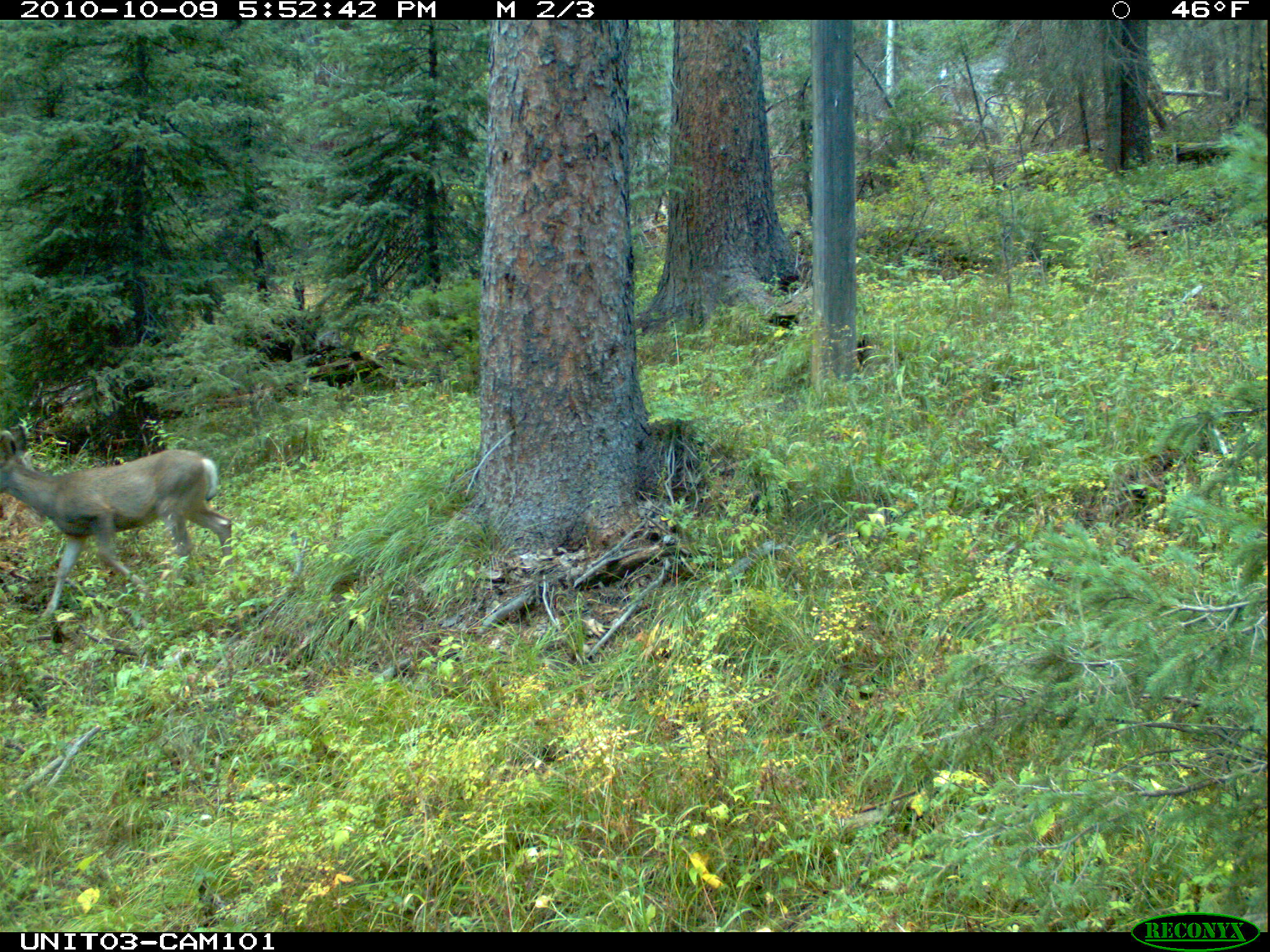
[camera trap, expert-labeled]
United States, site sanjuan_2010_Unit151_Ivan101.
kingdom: Animalia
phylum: Chordata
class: Mammalia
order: Artiodactyla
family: Cervidae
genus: Odocoileus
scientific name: Odocoileus hemionus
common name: mule deer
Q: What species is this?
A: Odocoileus hemionus (mule deer).